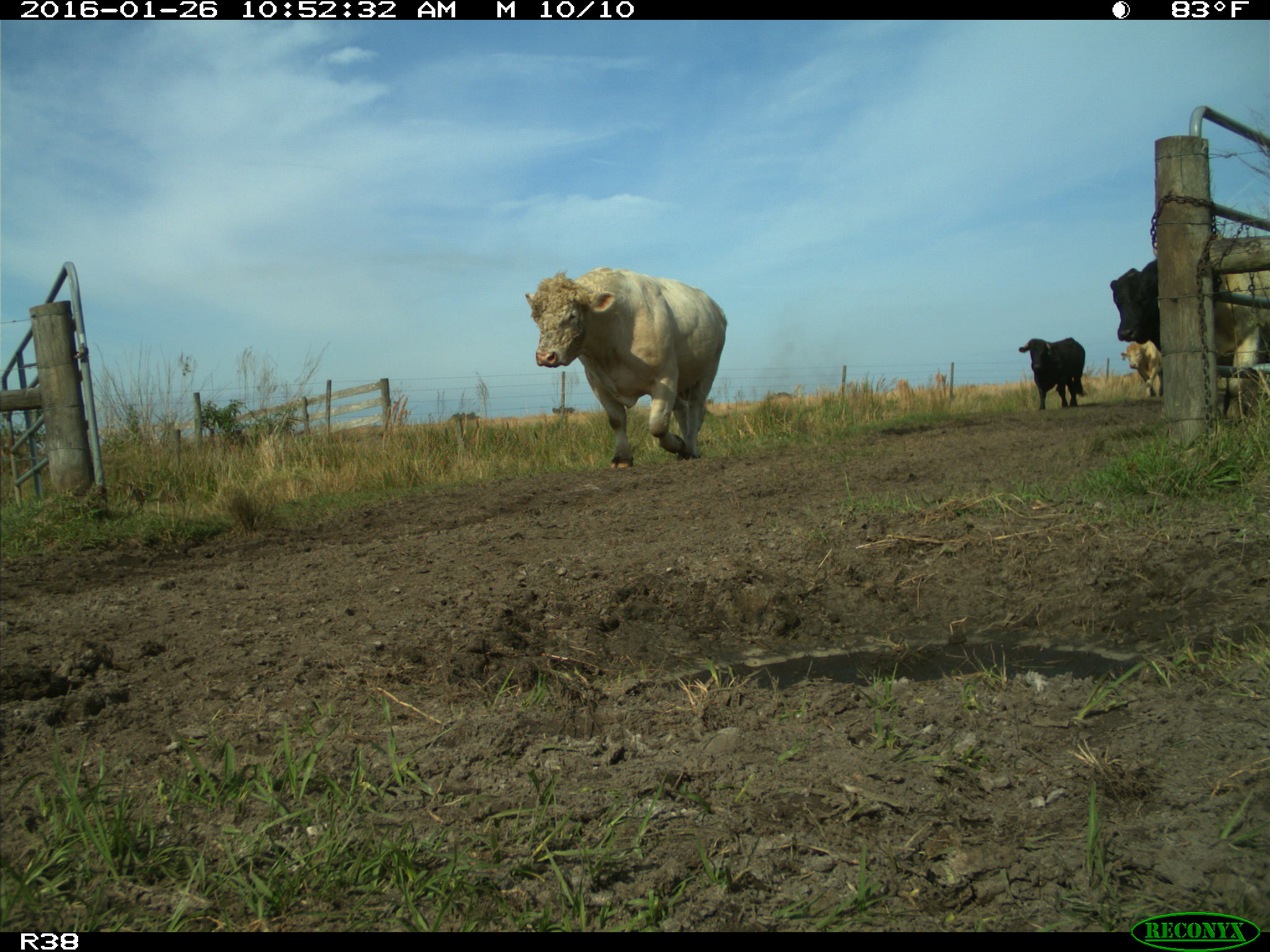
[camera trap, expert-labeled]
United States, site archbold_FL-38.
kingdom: Animalia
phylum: Chordata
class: Mammalia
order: Artiodactyla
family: Bovidae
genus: Bos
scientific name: Bos taurus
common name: domestic cow